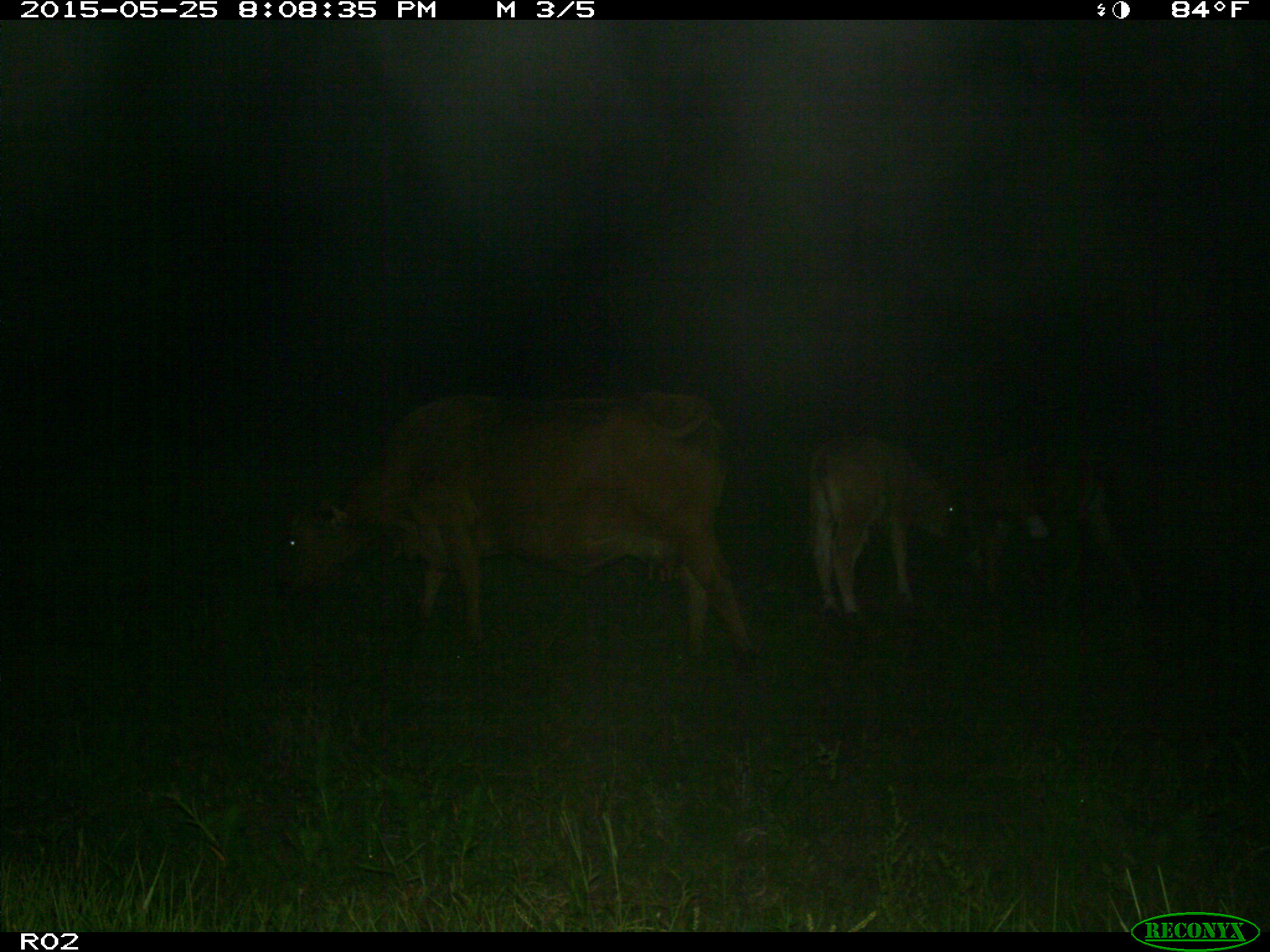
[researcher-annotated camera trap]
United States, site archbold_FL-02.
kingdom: Animalia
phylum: Chordata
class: Mammalia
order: Artiodactyla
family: Bovidae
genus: Bos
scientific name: Bos taurus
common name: domestic cow